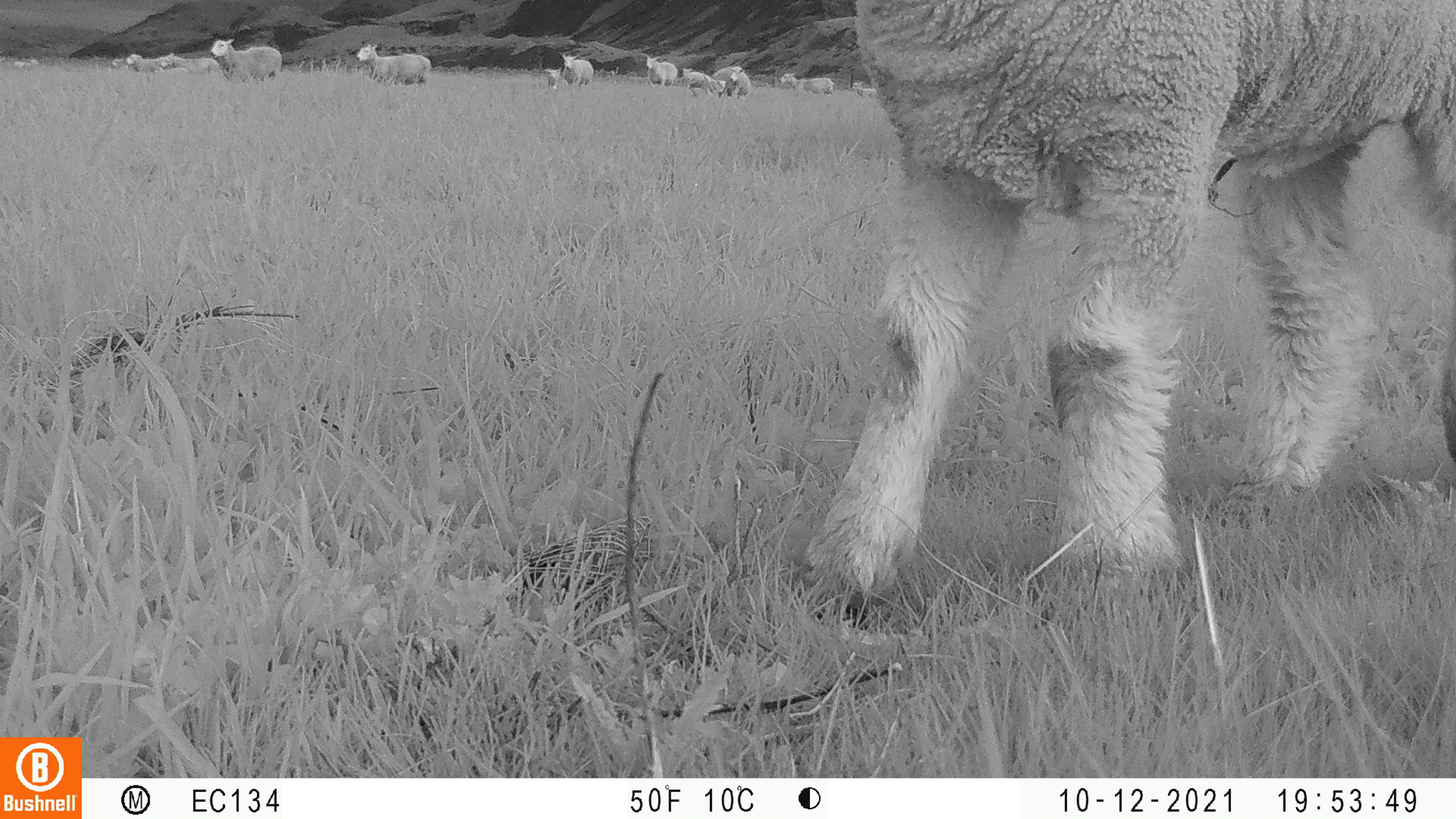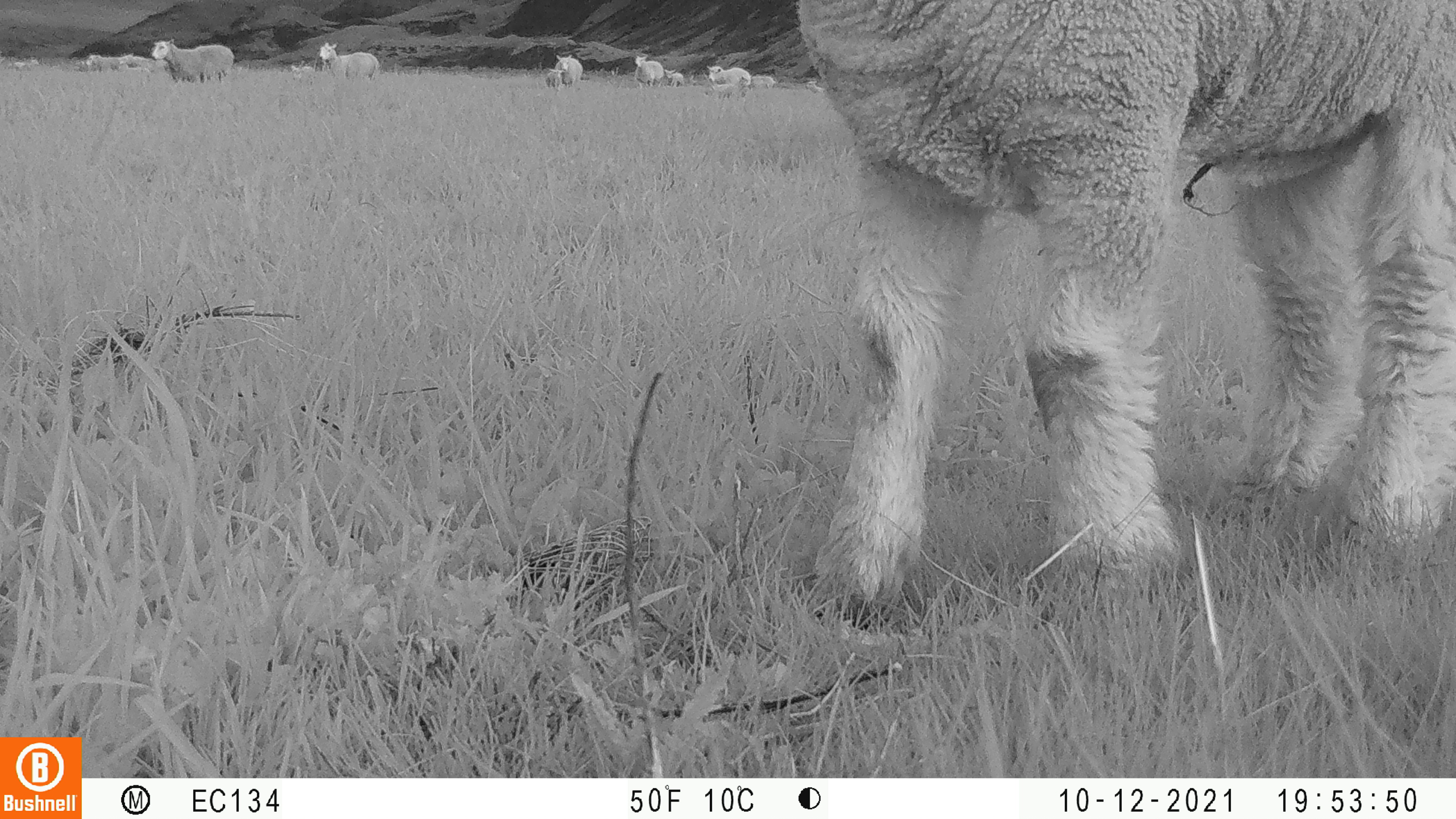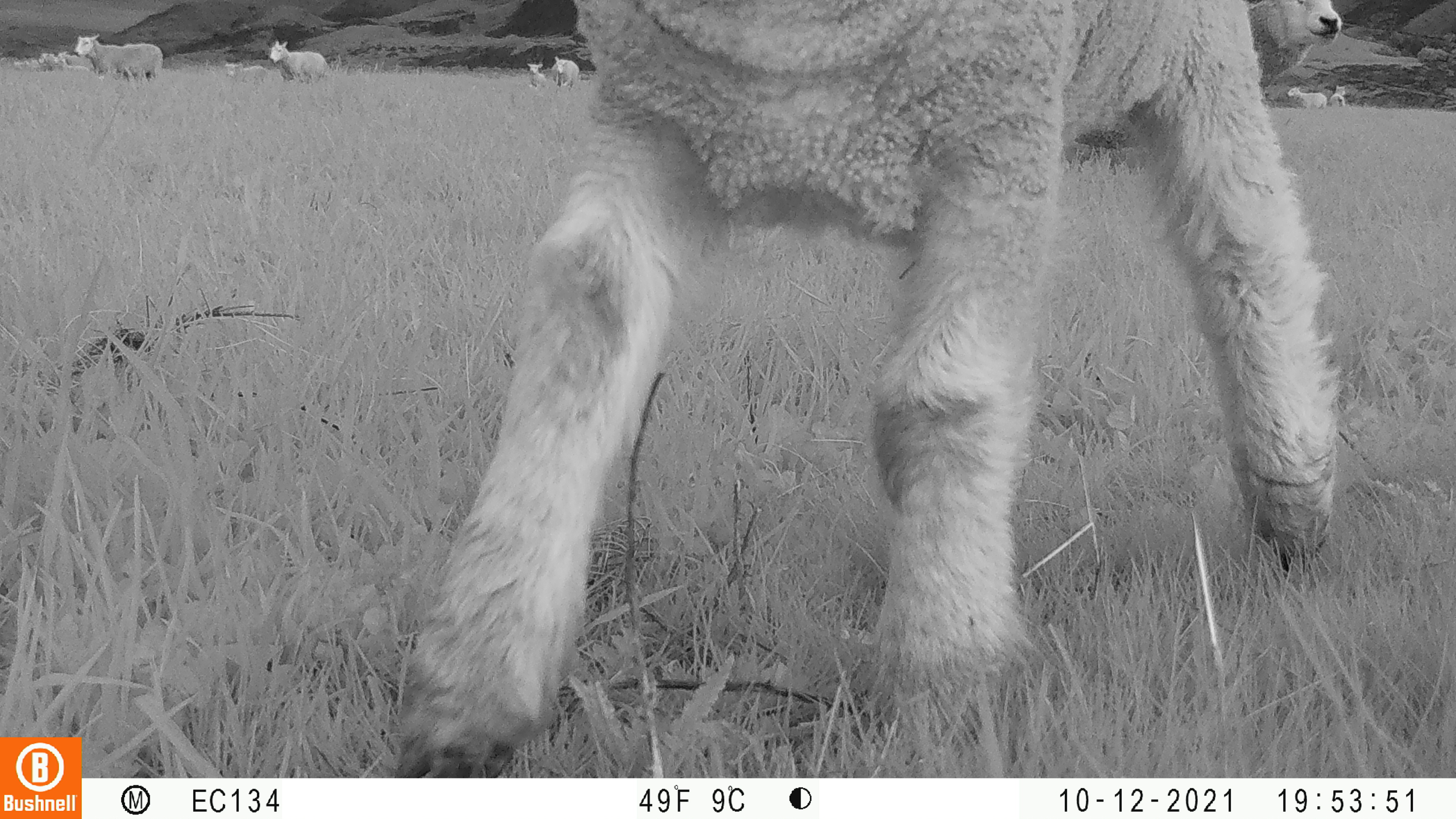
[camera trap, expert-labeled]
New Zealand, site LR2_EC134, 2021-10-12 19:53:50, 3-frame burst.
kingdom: Animalia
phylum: Chordata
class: Mammalia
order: Artiodactyla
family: Bovidae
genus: Bos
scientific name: Bos taurus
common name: domestic cow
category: cow